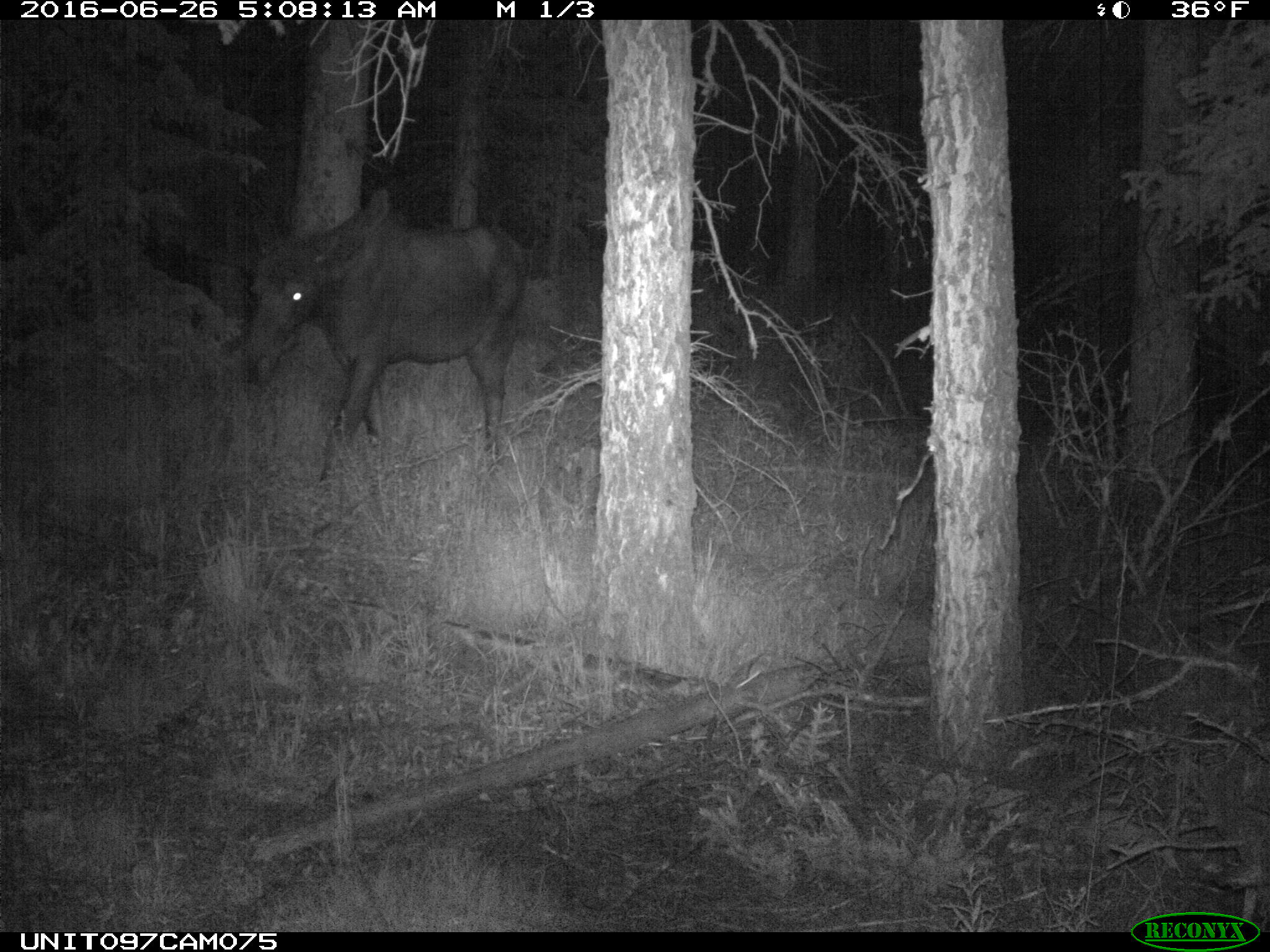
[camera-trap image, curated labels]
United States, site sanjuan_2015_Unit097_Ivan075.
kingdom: Animalia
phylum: Chordata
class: Mammalia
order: Artiodactyla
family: Cervidae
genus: Alces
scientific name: Alces alces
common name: moose